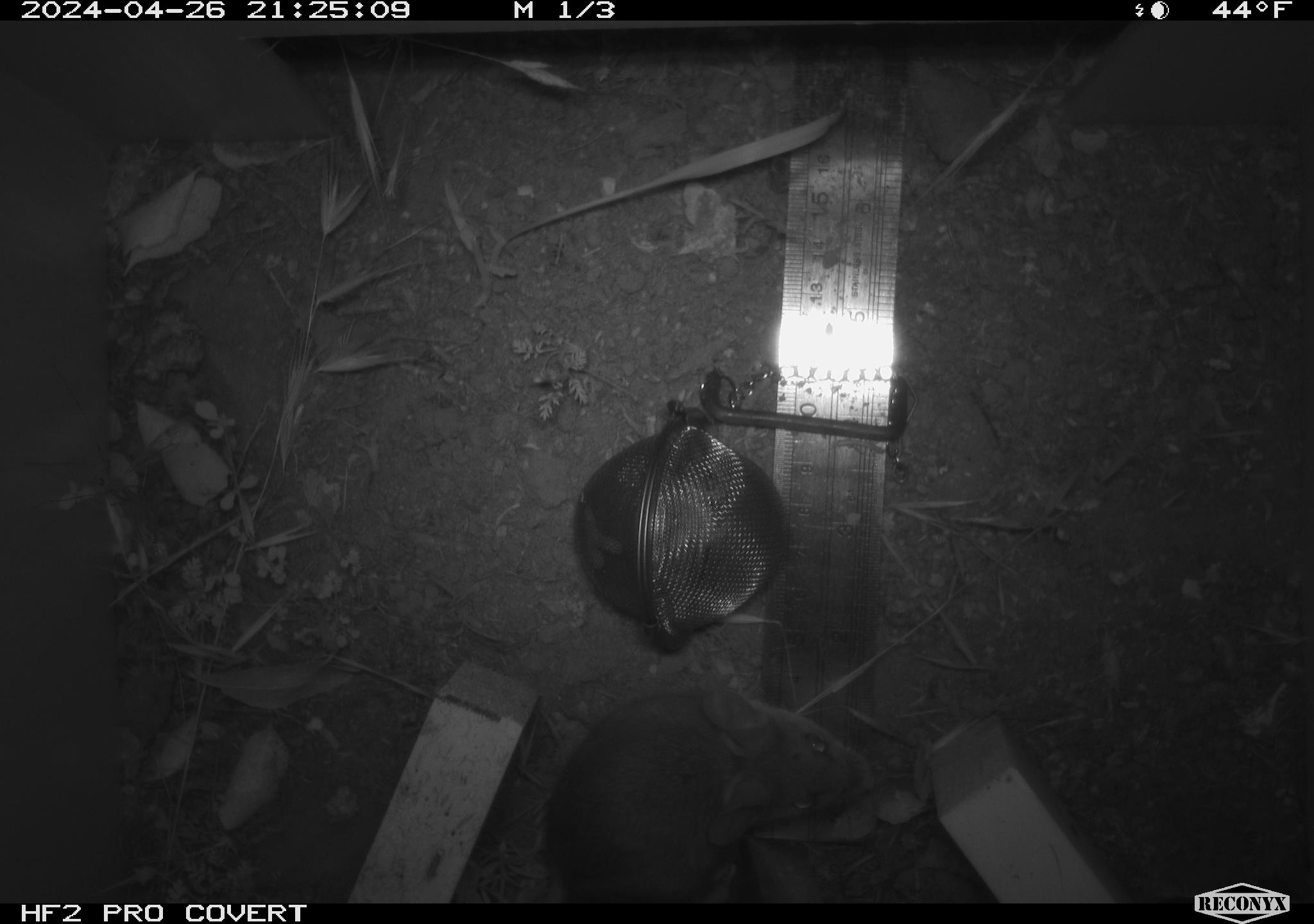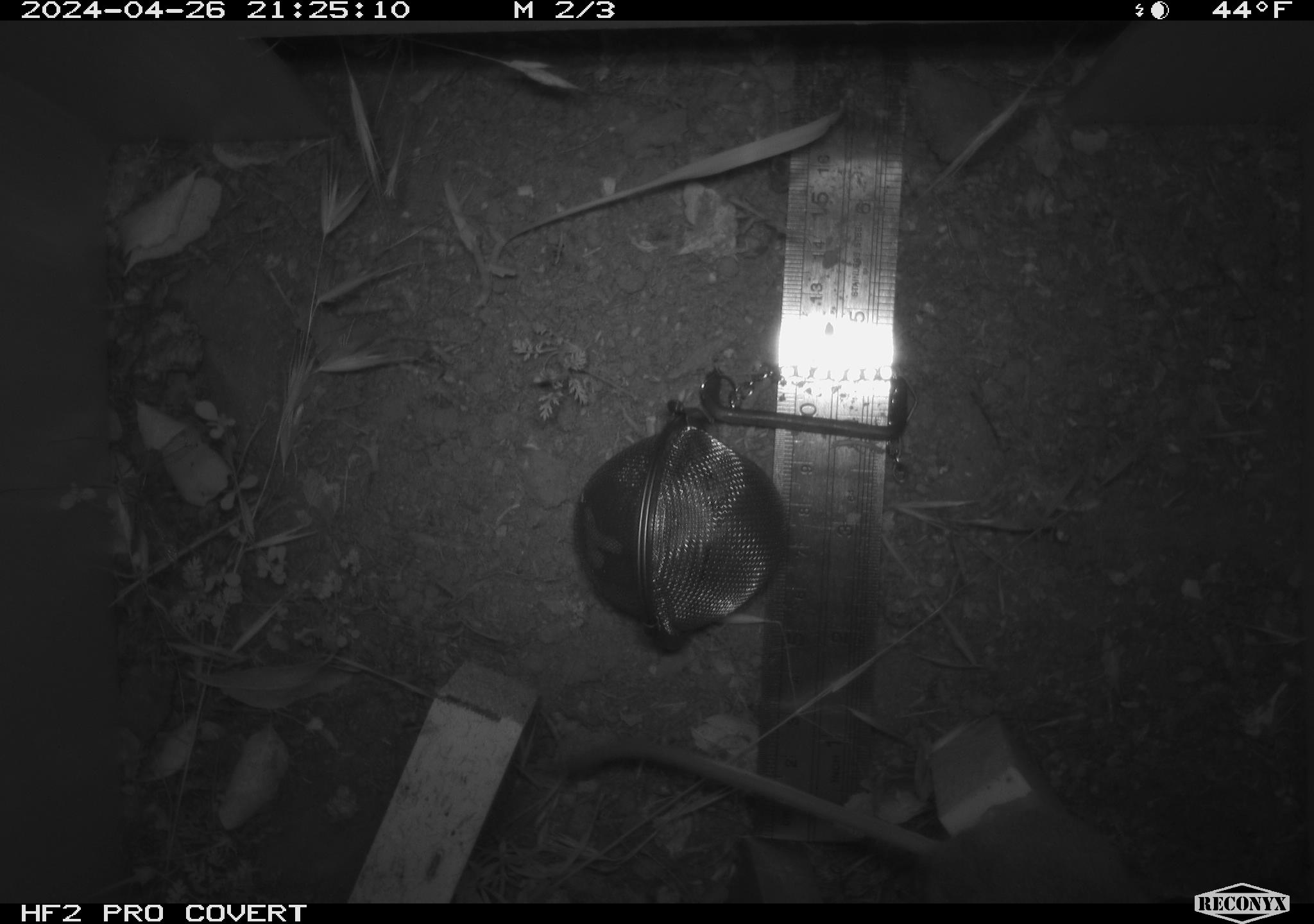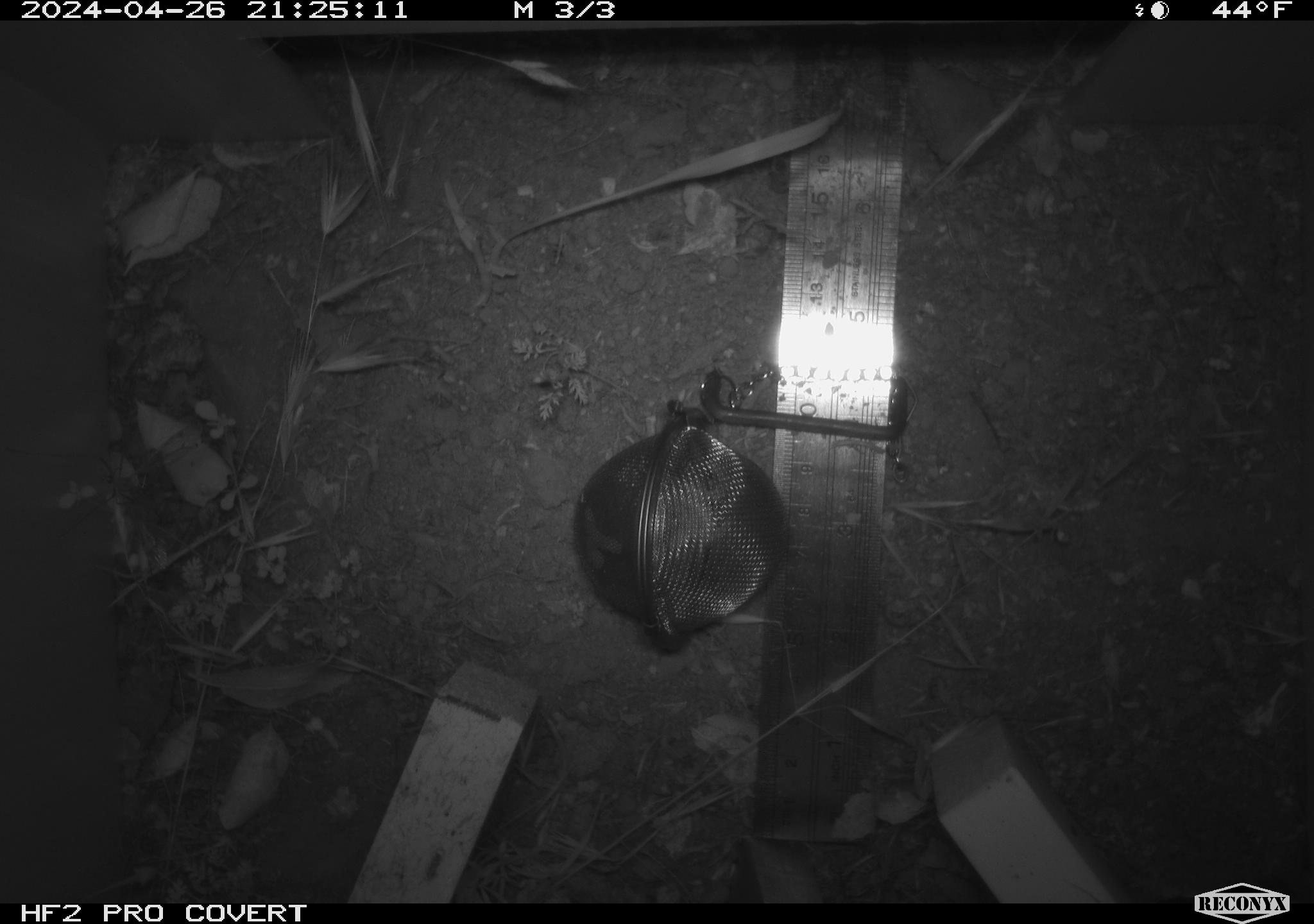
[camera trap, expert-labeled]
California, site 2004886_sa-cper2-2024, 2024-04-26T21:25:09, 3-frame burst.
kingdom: Animalia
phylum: Chordata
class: Mammalia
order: Rodentia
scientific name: Rodentia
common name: rodent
Rodent (Rodentia).